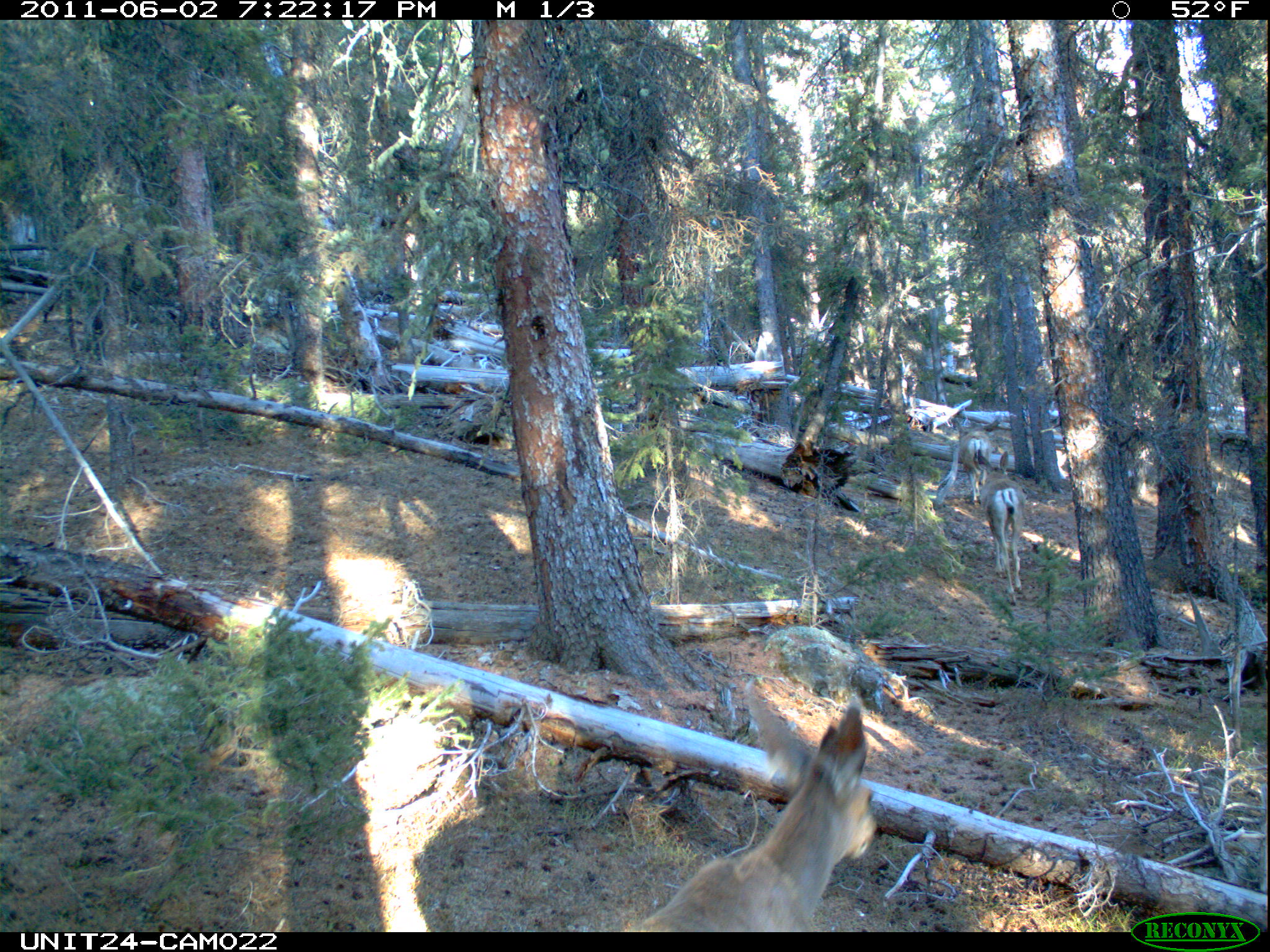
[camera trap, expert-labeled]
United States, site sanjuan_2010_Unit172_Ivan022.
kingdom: Animalia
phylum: Chordata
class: Mammalia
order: Artiodactyla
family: Cervidae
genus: Odocoileus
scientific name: Odocoileus hemionus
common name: mule deer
Odocoileus hemionus (mule deer).